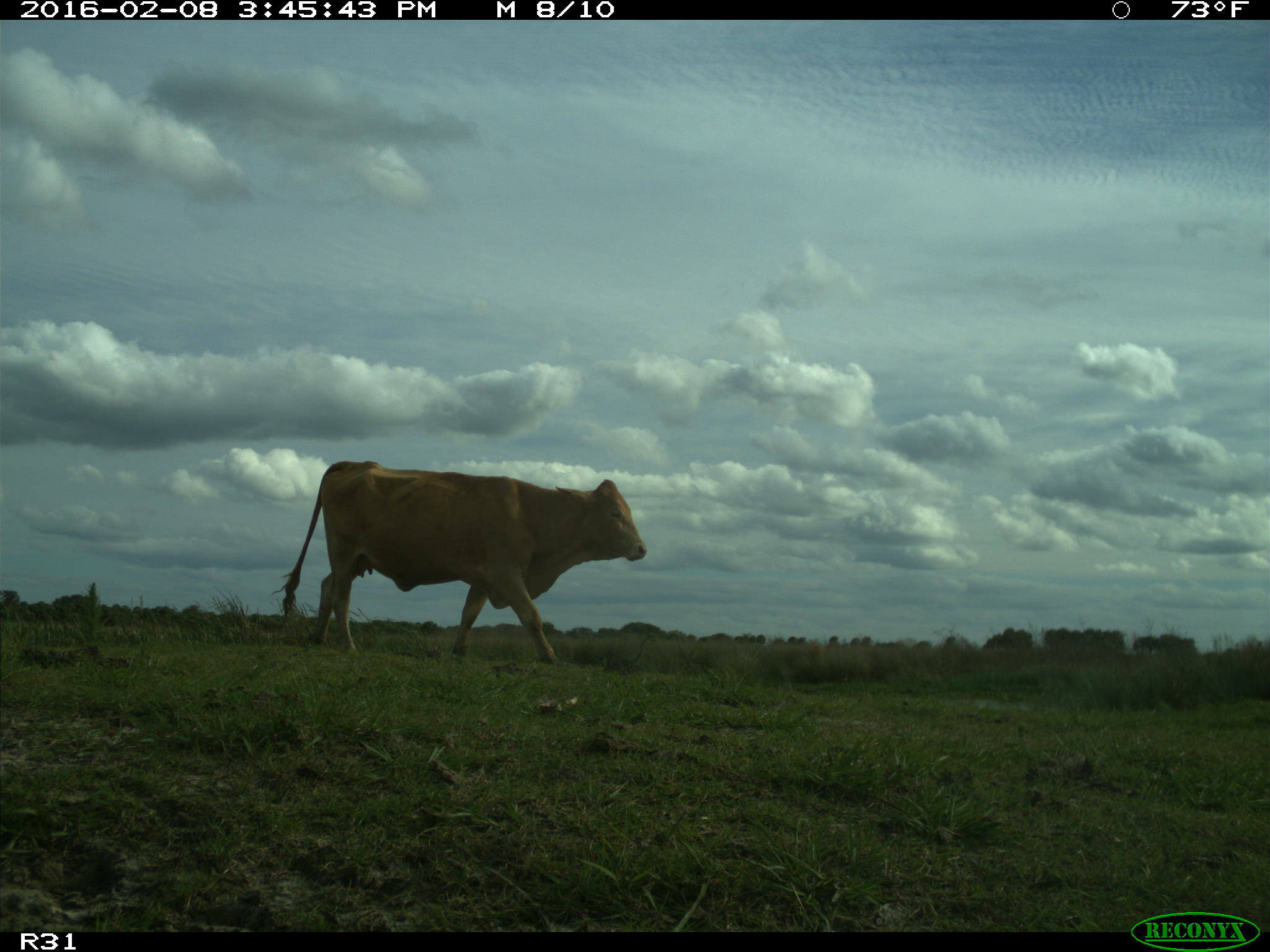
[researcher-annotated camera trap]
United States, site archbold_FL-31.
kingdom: Animalia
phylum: Chordata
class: Mammalia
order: Artiodactyla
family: Bovidae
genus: Bos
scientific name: Bos taurus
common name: domestic cow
Bos taurus (domestic cow).